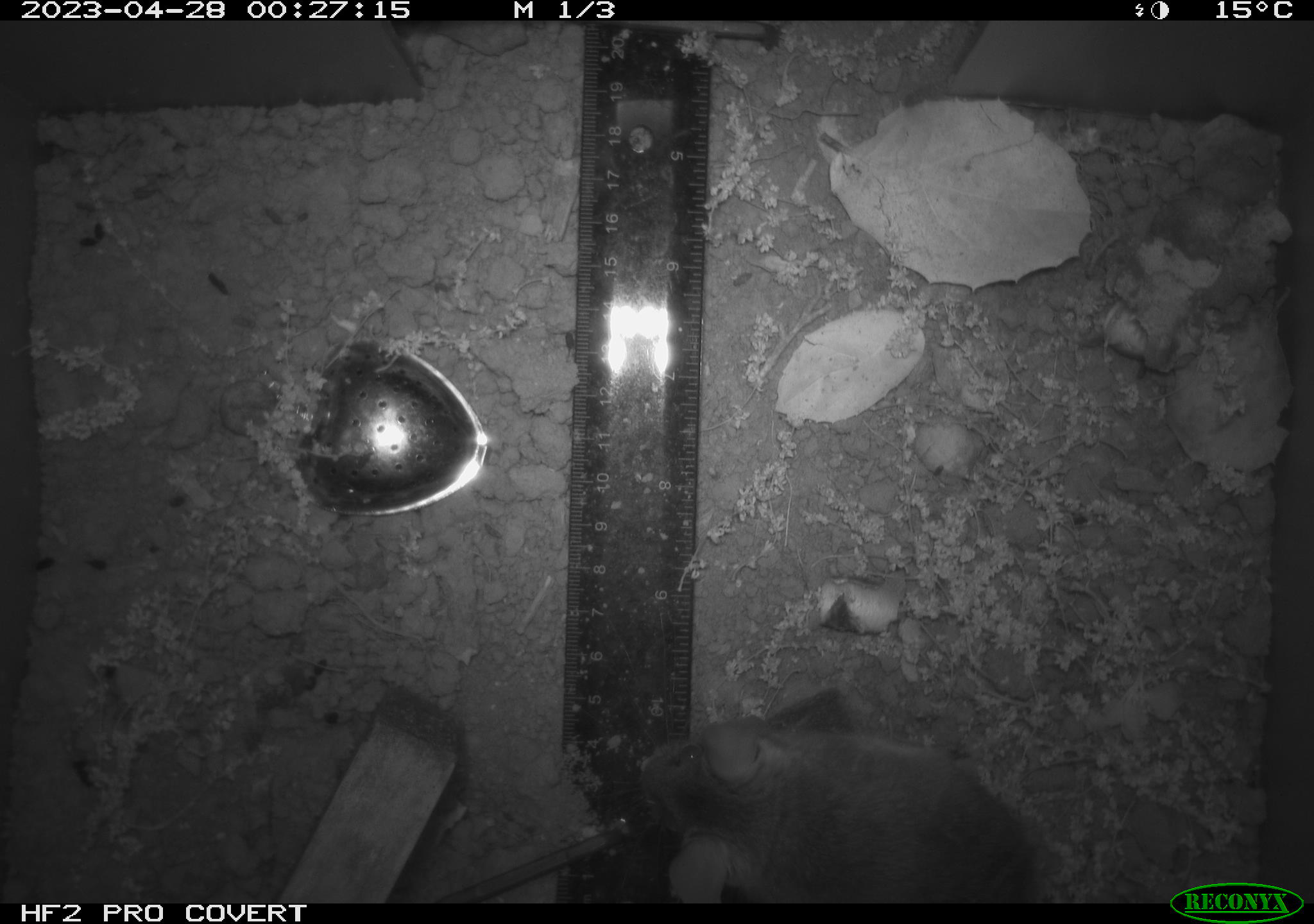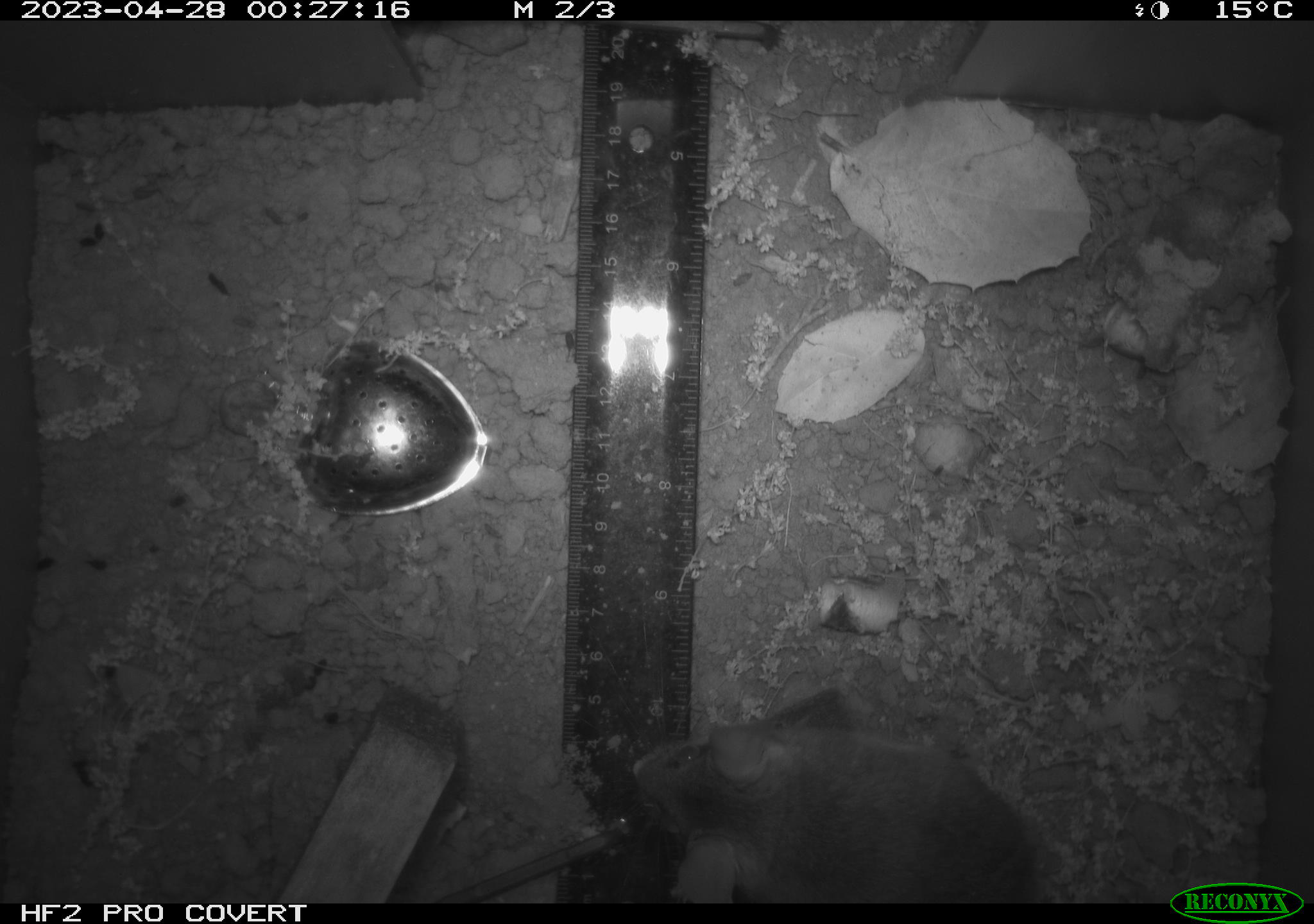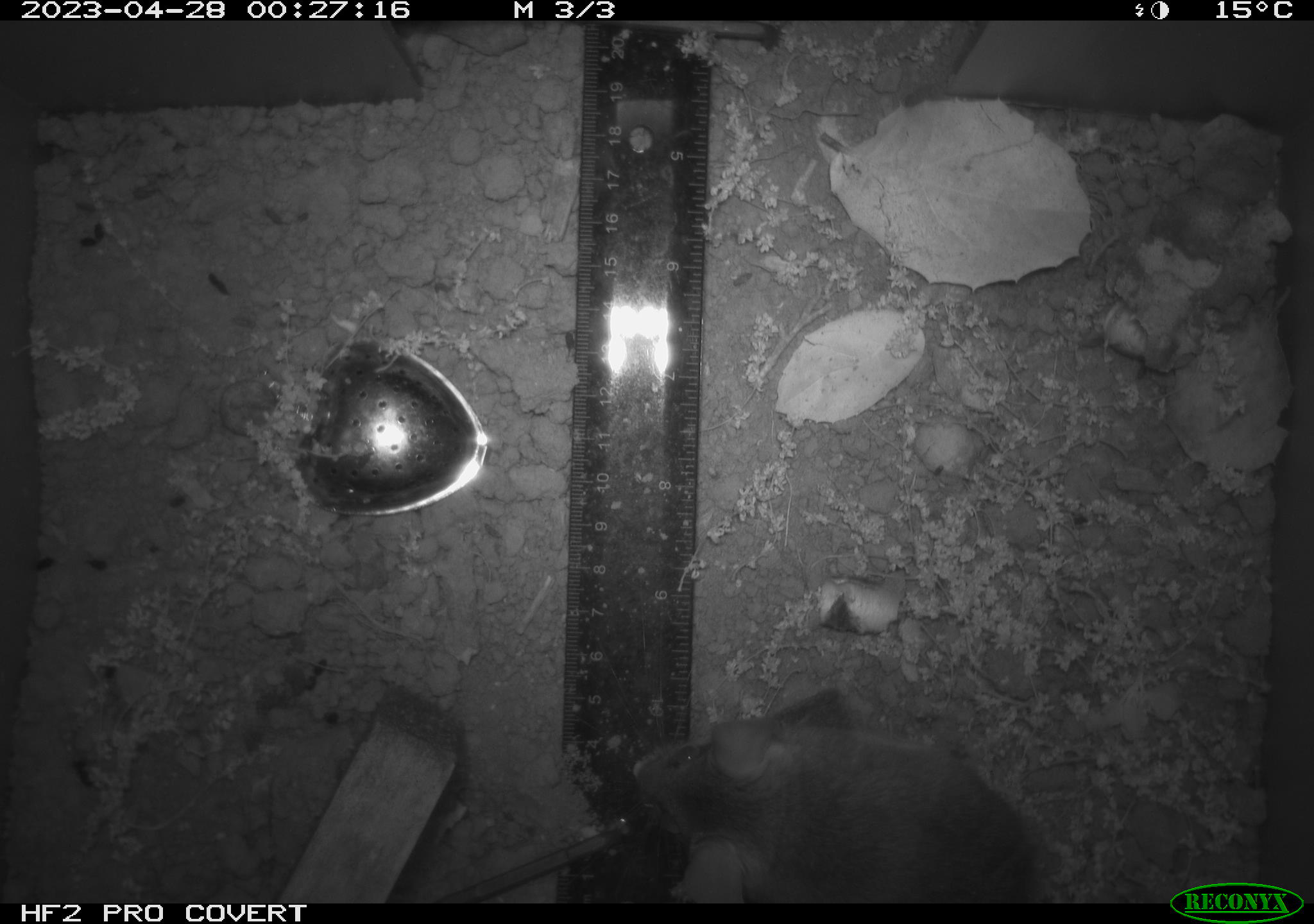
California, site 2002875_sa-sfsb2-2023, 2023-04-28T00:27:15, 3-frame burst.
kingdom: Animalia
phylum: Chordata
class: Mammalia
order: Rodentia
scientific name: Rodentia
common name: mouse species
Mouse species (Rodentia).